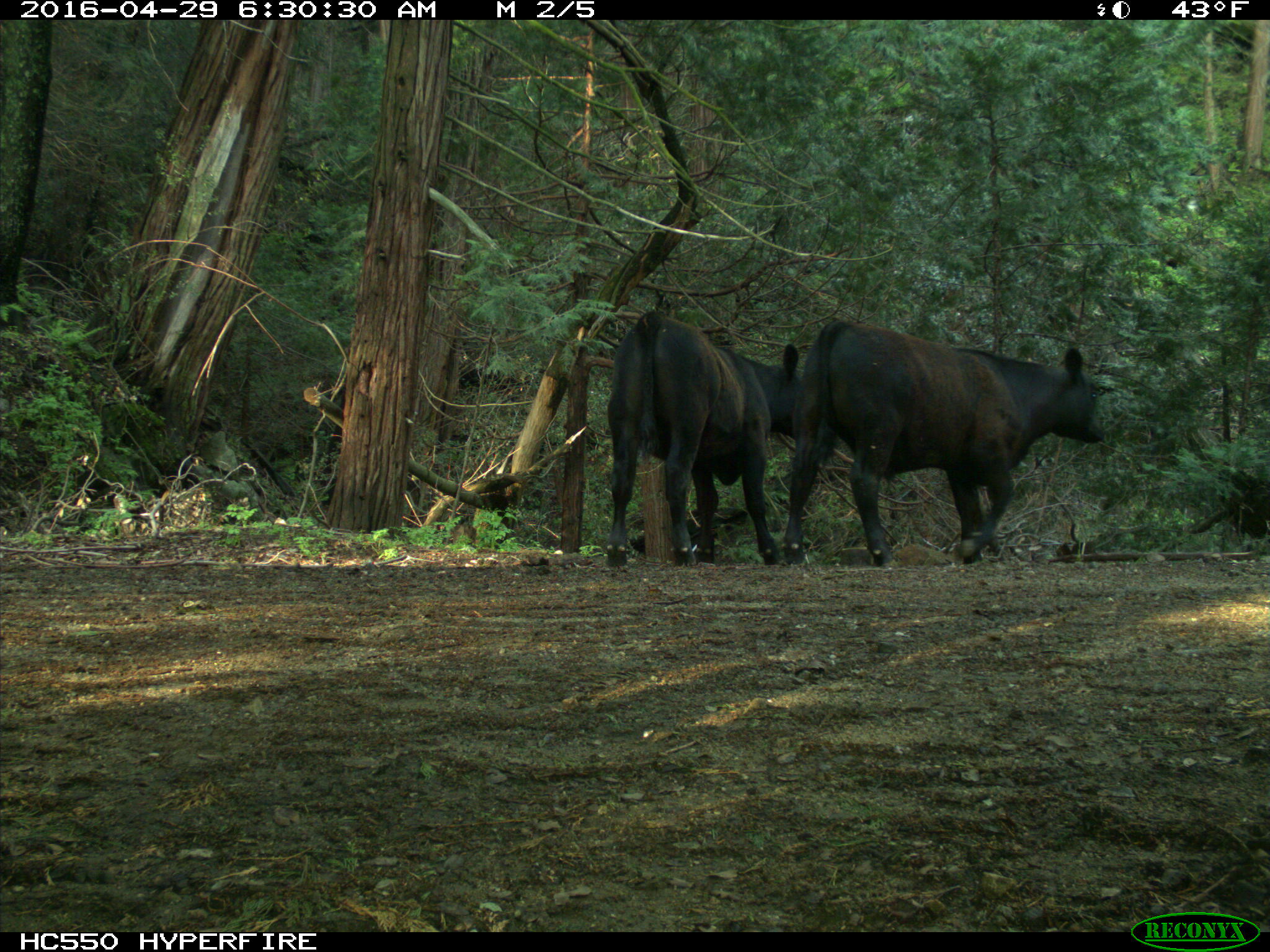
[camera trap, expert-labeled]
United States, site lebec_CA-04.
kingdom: Animalia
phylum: Chordata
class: Mammalia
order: Artiodactyla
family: Bovidae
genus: Bos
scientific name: Bos taurus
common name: domestic cow